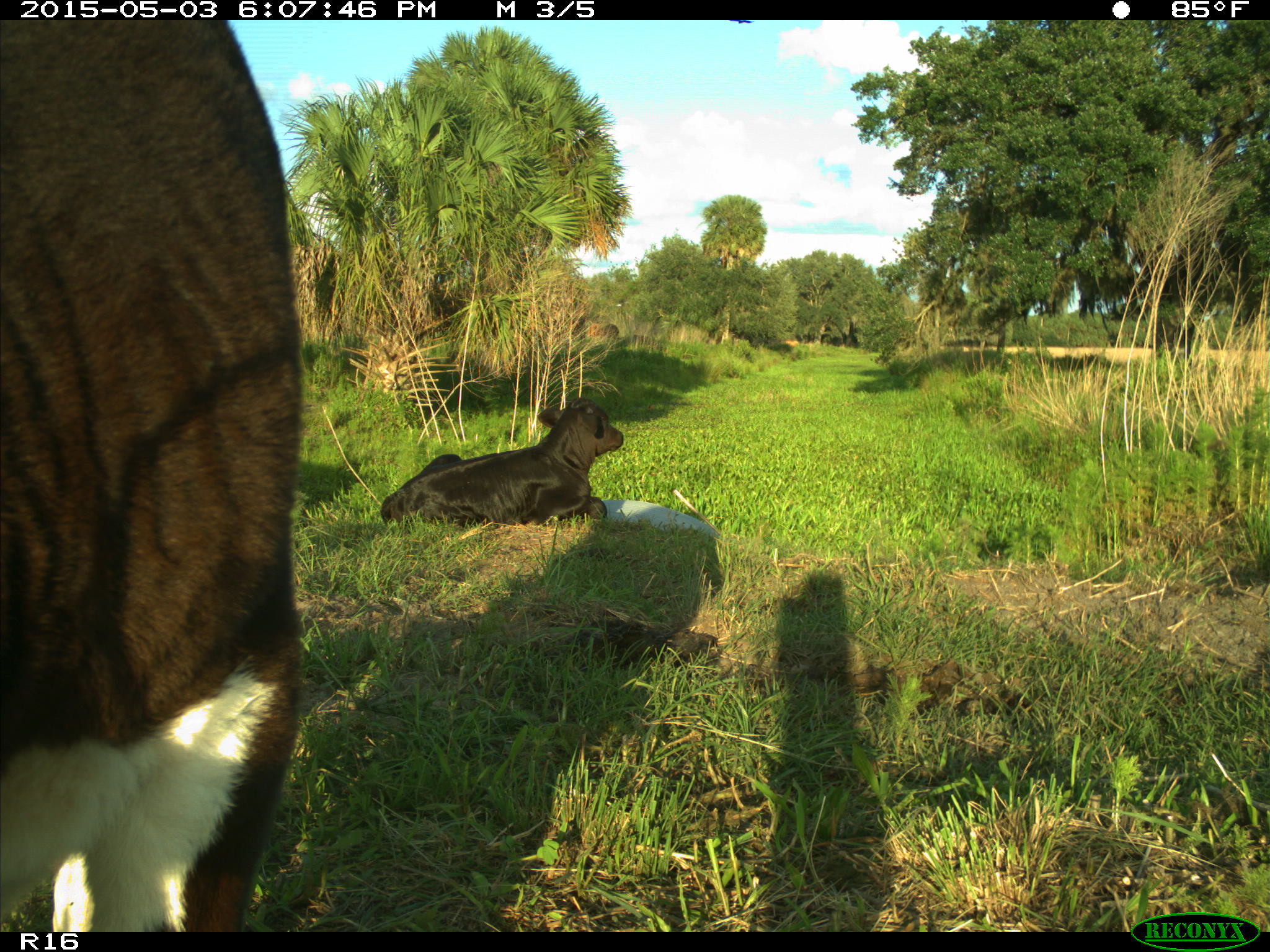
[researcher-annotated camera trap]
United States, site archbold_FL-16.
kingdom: Animalia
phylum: Chordata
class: Mammalia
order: Artiodactyla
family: Bovidae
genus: Bos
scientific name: Bos taurus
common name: domestic cow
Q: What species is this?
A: Bos taurus (domestic cow).